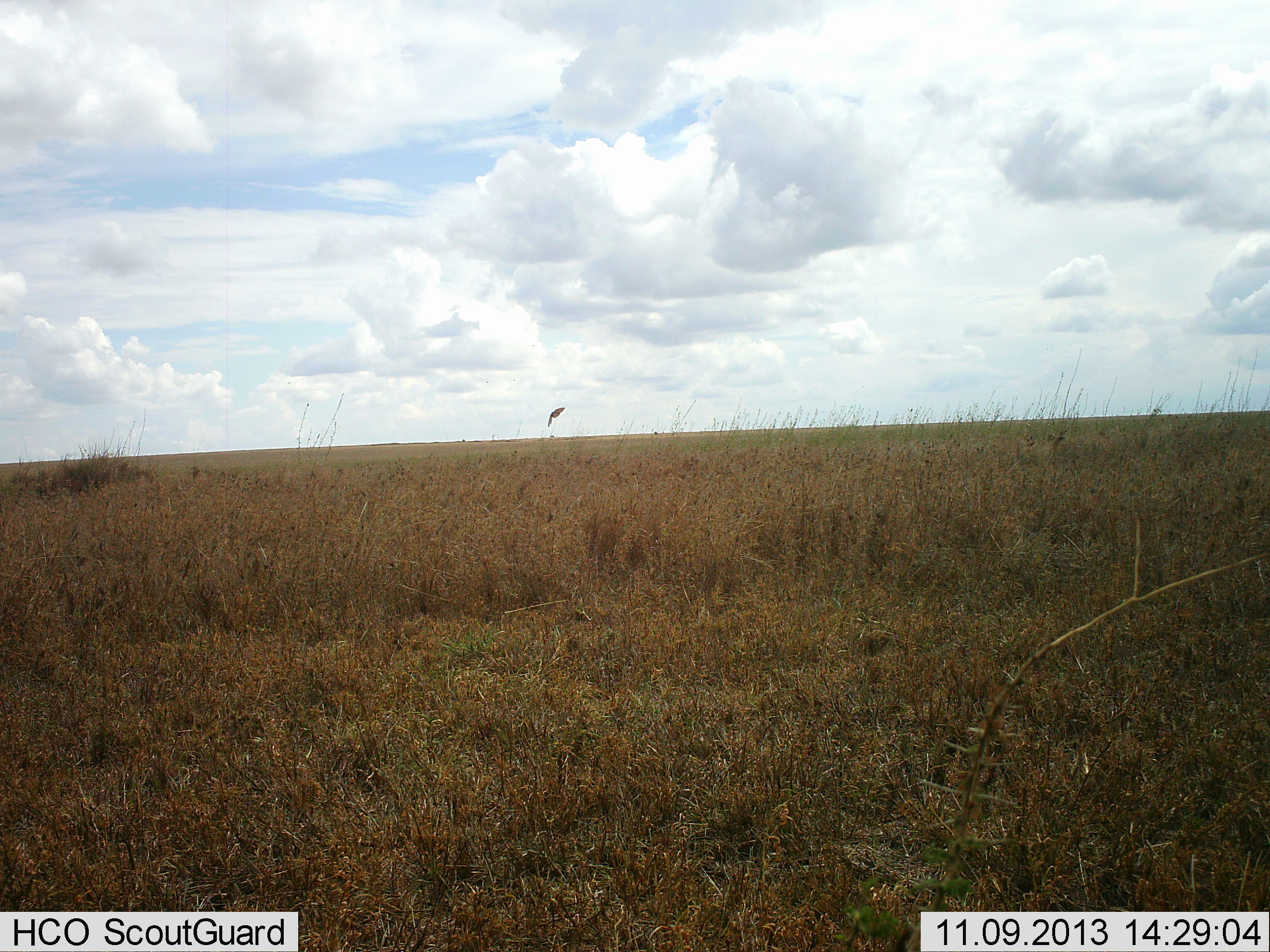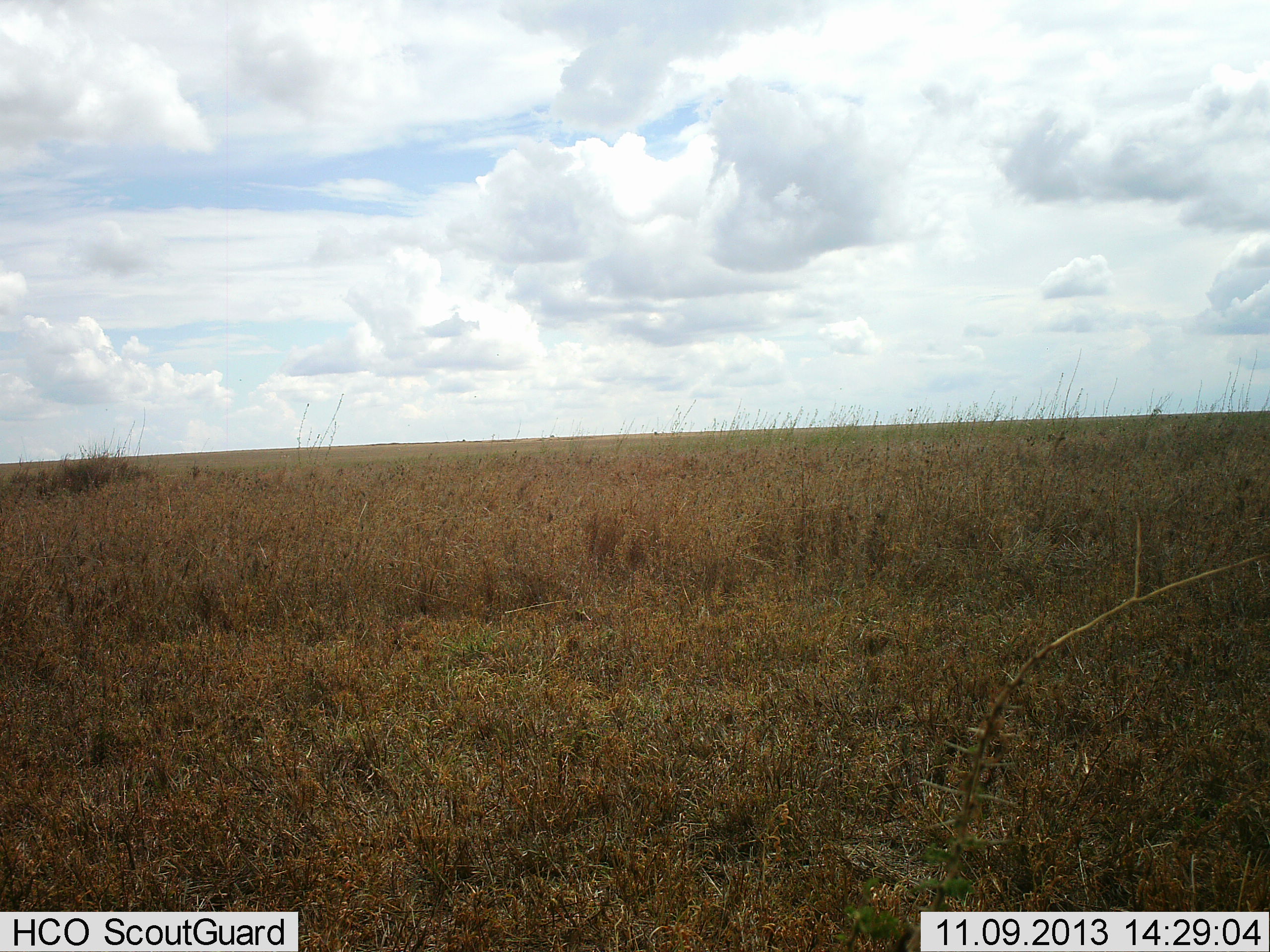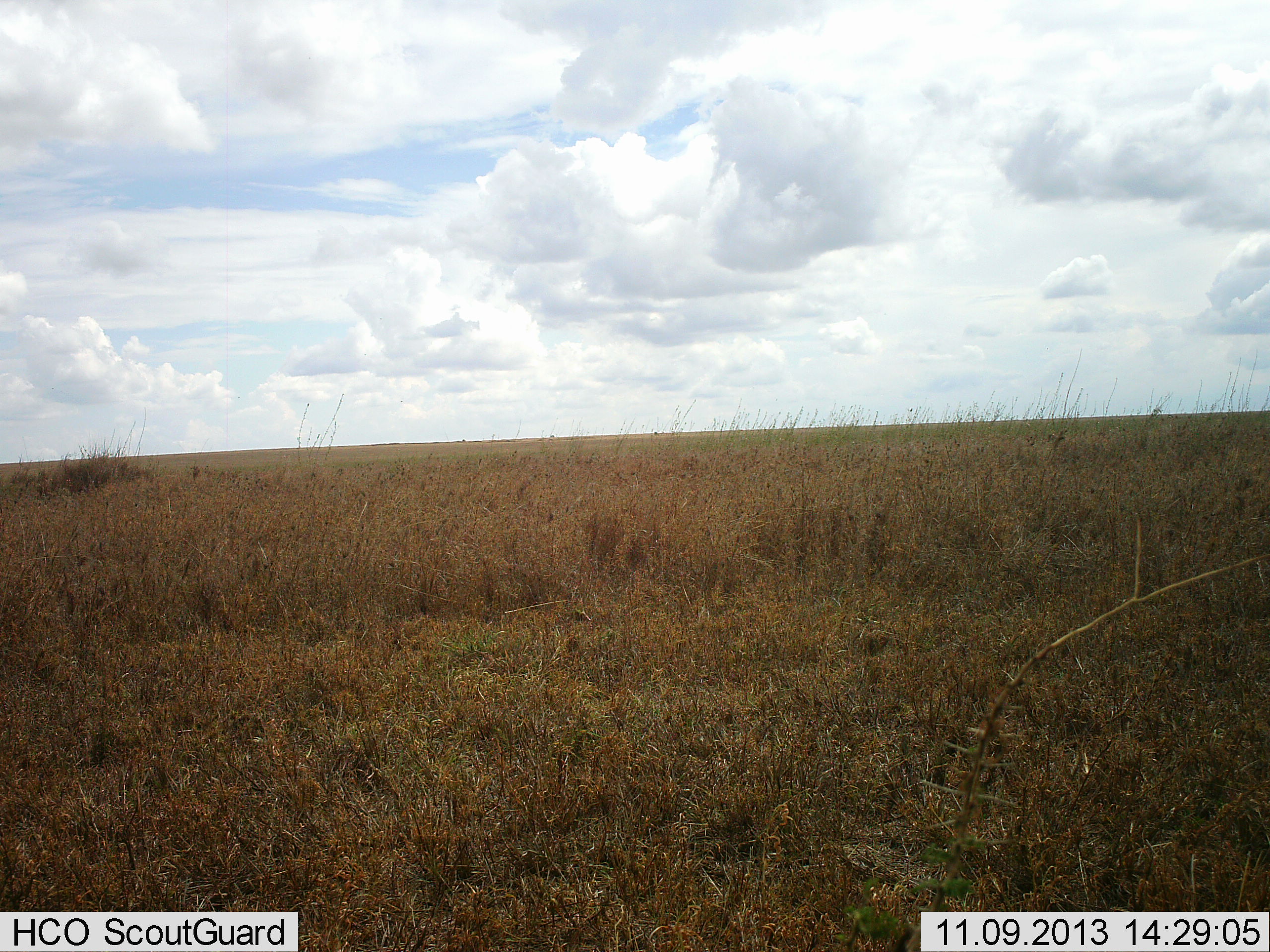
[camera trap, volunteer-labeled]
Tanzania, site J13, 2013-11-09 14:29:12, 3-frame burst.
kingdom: Animalia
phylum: Chordata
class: Aves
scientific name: Aves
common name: bird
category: otherbird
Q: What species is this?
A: Otherbird (bird) (Aves).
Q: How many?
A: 1.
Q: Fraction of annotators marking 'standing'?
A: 0%.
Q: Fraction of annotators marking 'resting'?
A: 14%.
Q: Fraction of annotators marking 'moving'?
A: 86%.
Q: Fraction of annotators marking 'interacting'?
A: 0%.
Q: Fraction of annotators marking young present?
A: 0%.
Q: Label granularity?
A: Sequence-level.